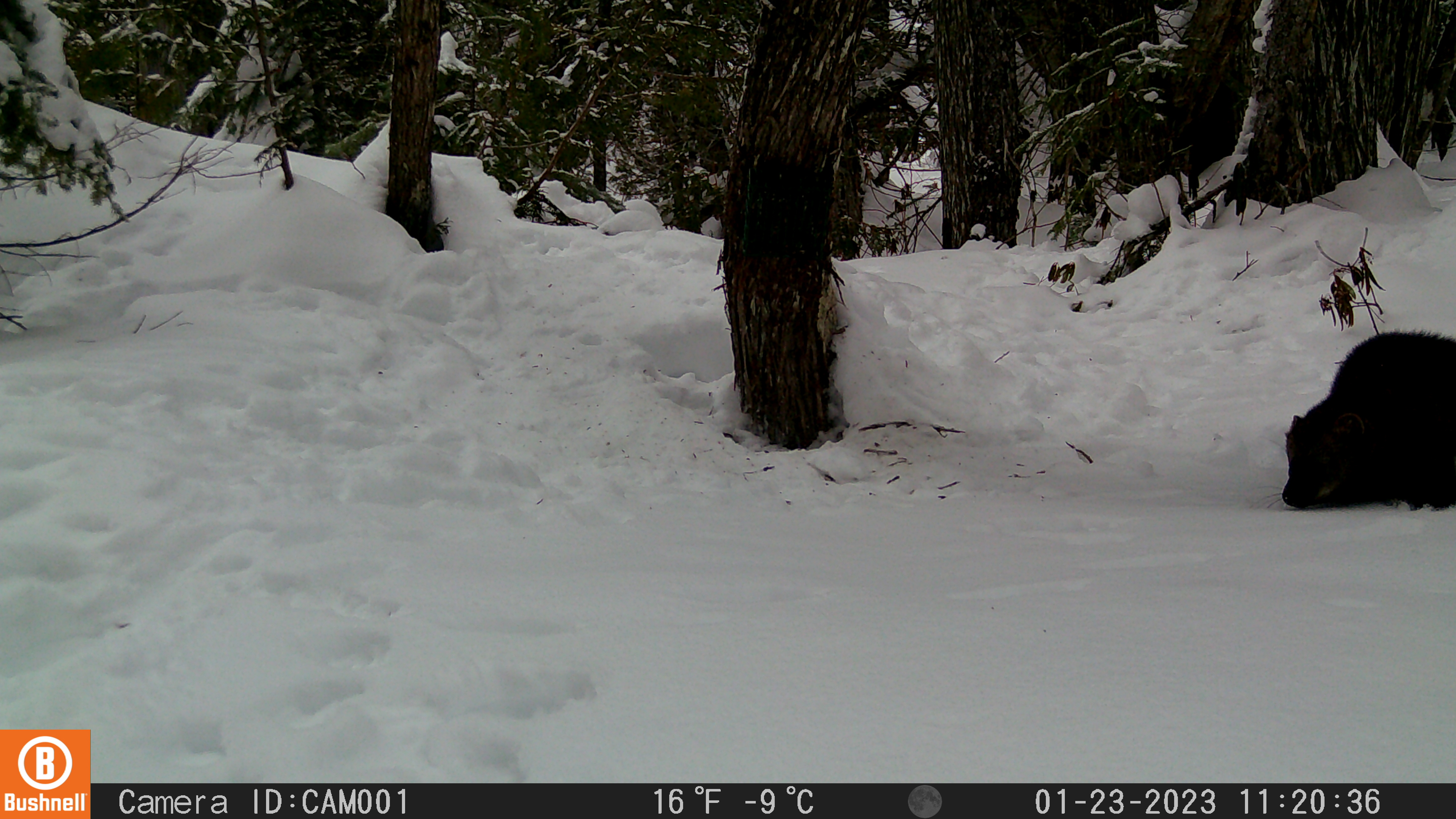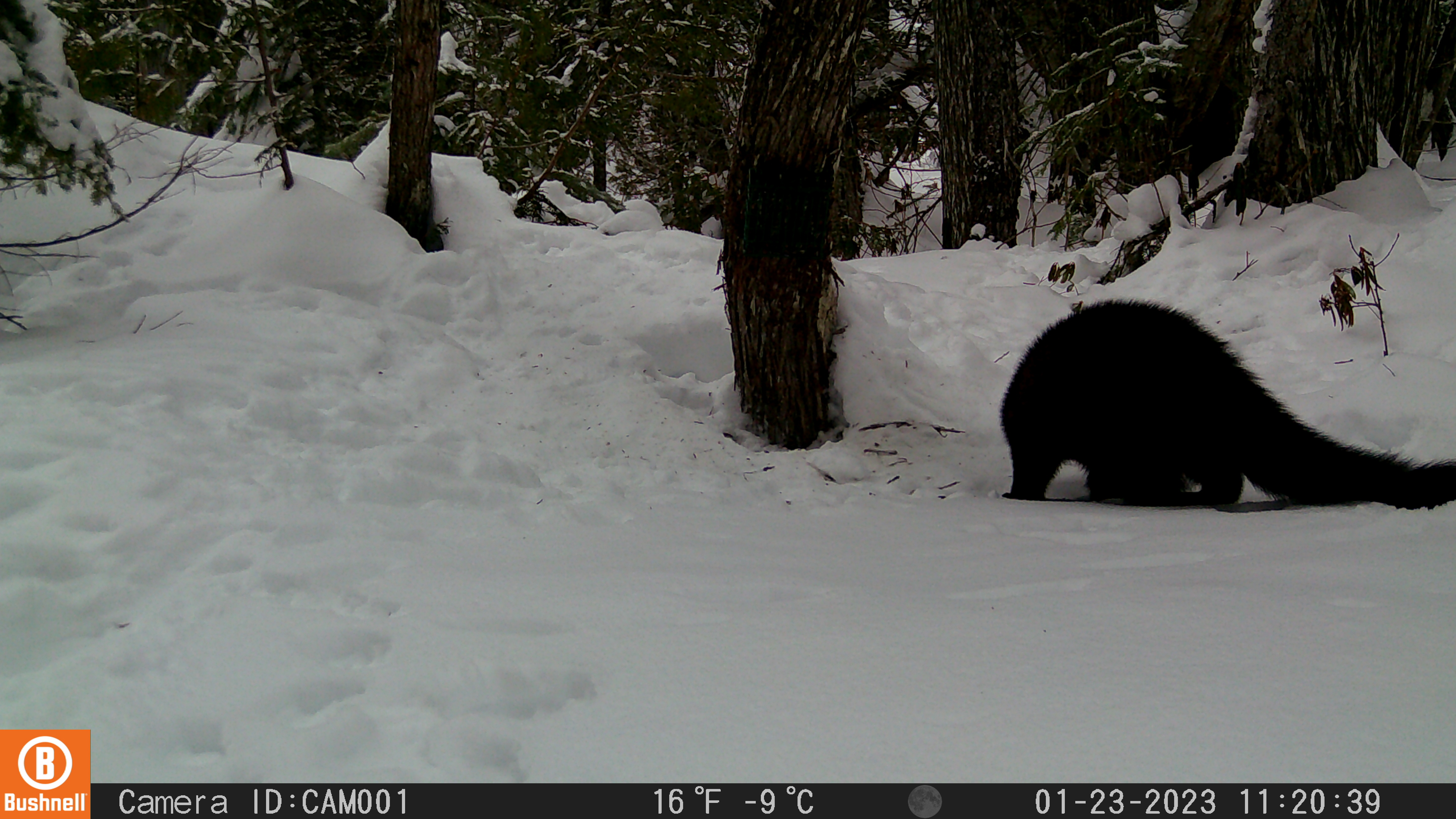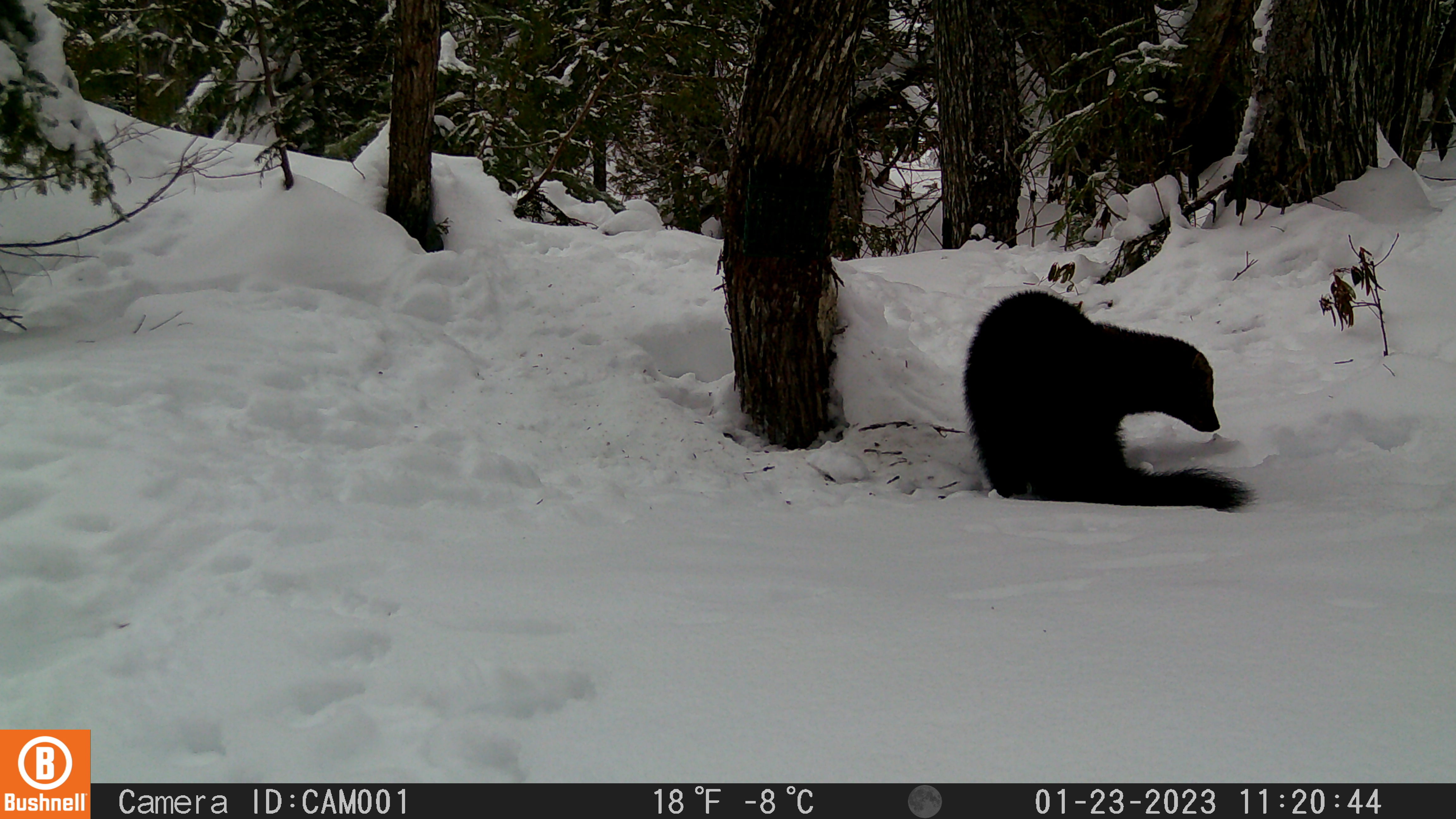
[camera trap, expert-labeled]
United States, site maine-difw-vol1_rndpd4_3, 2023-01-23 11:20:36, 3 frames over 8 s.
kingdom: Animalia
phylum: Chordata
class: Mammalia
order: Carnivora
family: Mustelidae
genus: Pekania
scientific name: Pekania pennanti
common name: fisher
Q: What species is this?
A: Fisher (Pekania pennanti).